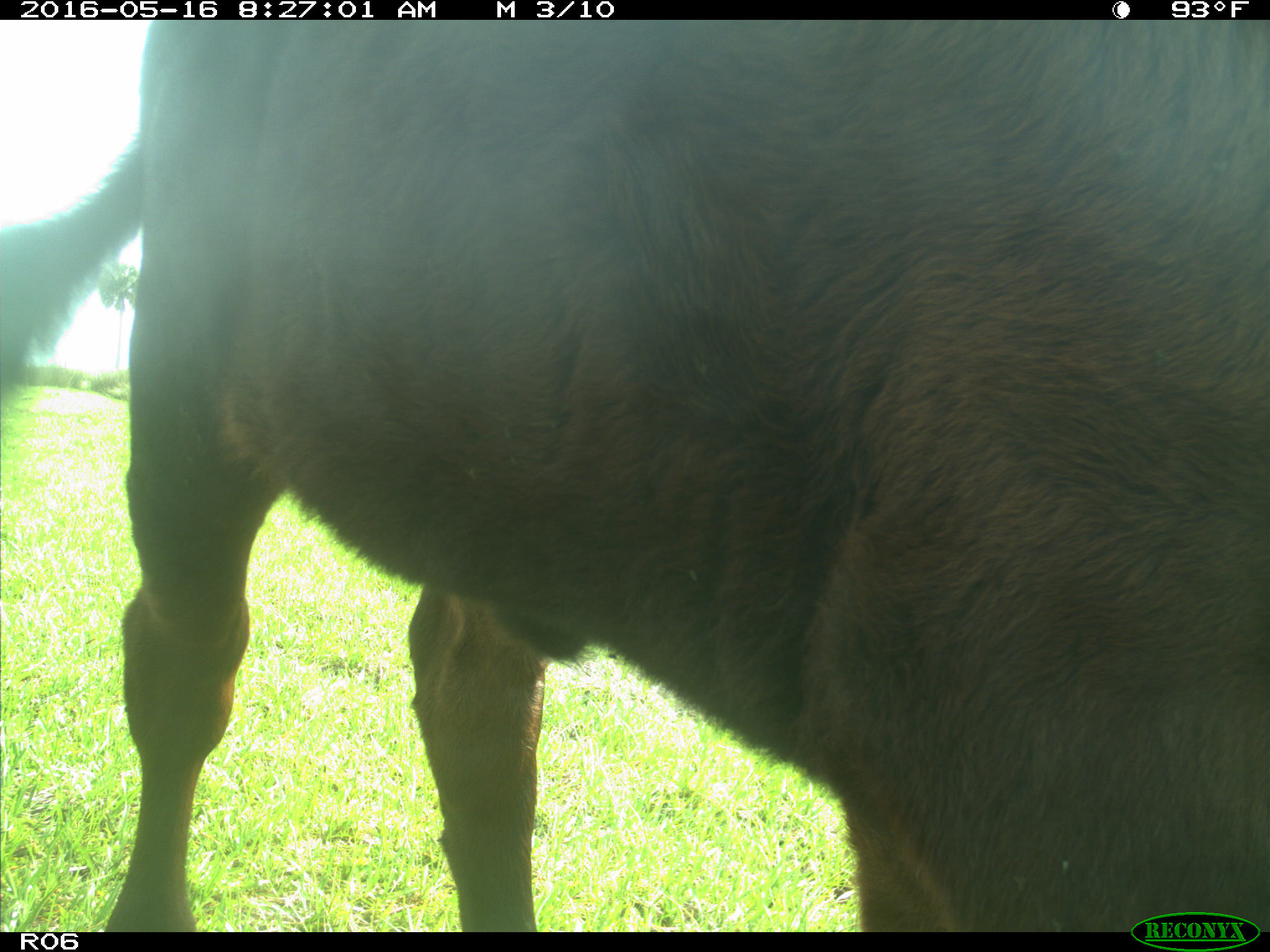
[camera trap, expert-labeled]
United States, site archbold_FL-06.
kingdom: Animalia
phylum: Chordata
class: Mammalia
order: Artiodactyla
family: Bovidae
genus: Bos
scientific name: Bos taurus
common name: domestic cow